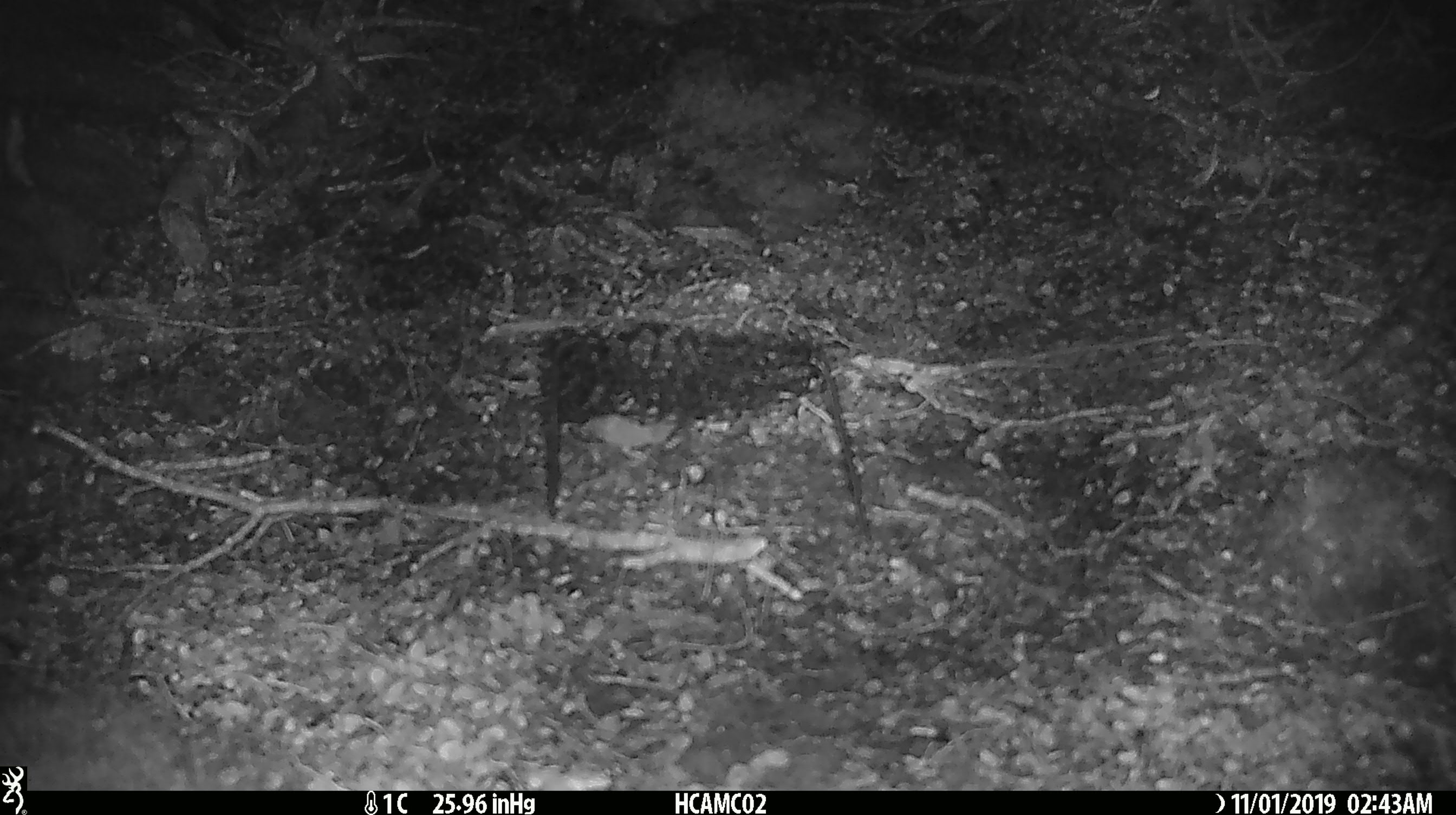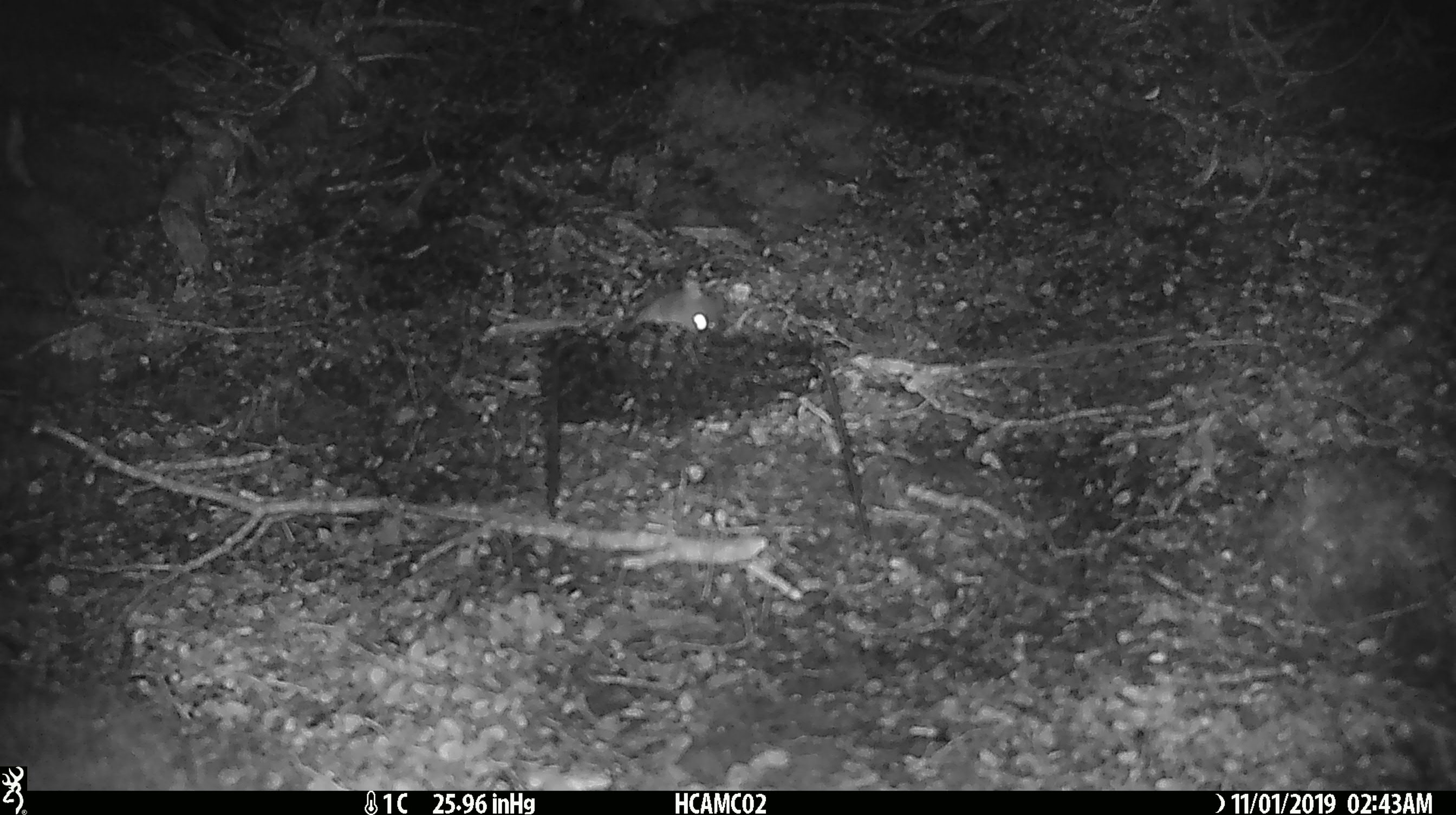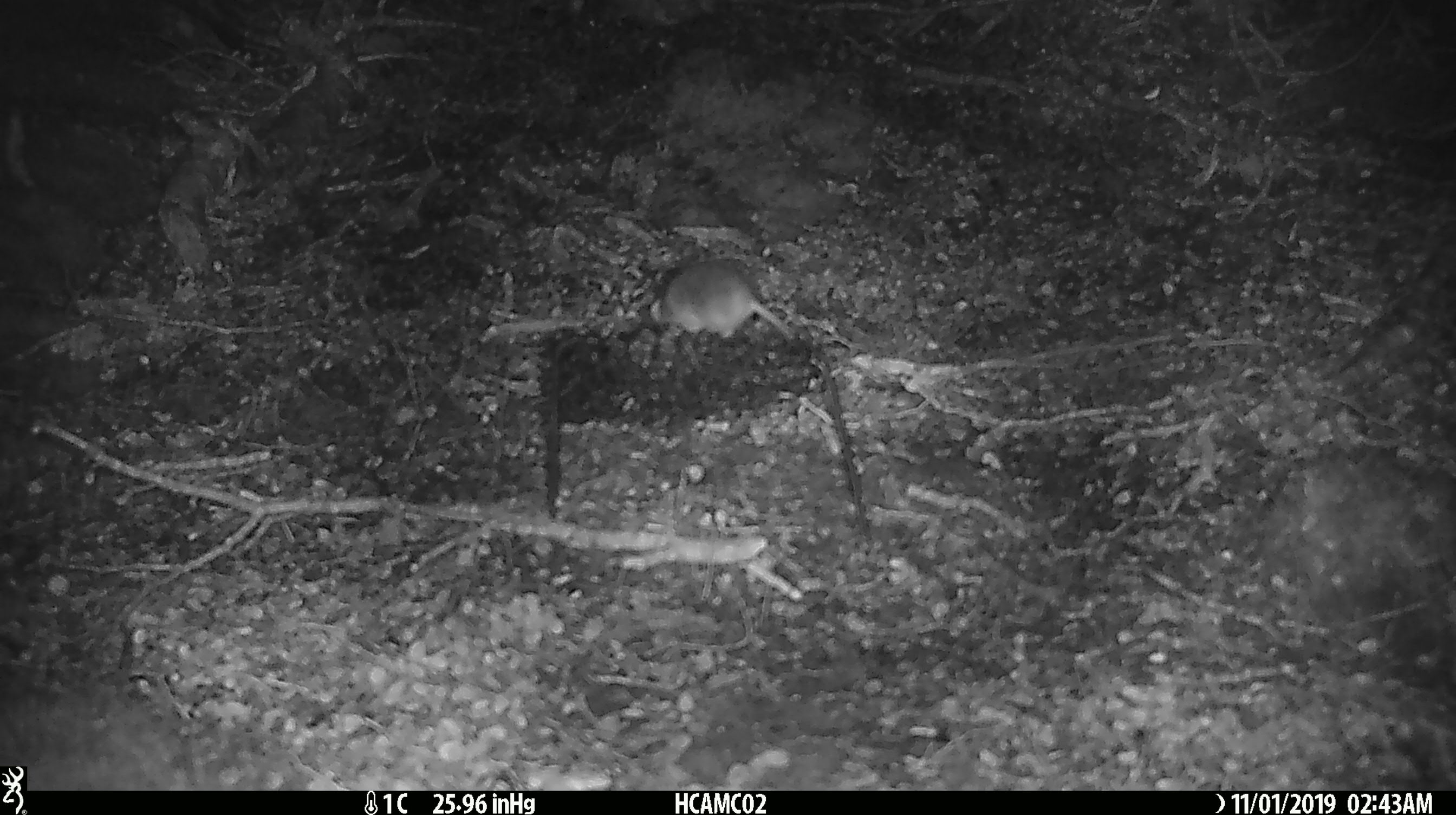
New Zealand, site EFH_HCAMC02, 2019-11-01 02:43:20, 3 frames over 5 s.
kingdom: Animalia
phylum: Chordata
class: Mammalia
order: Rodentia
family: Muridae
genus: Mus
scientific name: Mus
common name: mouse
Mouse (Mus).